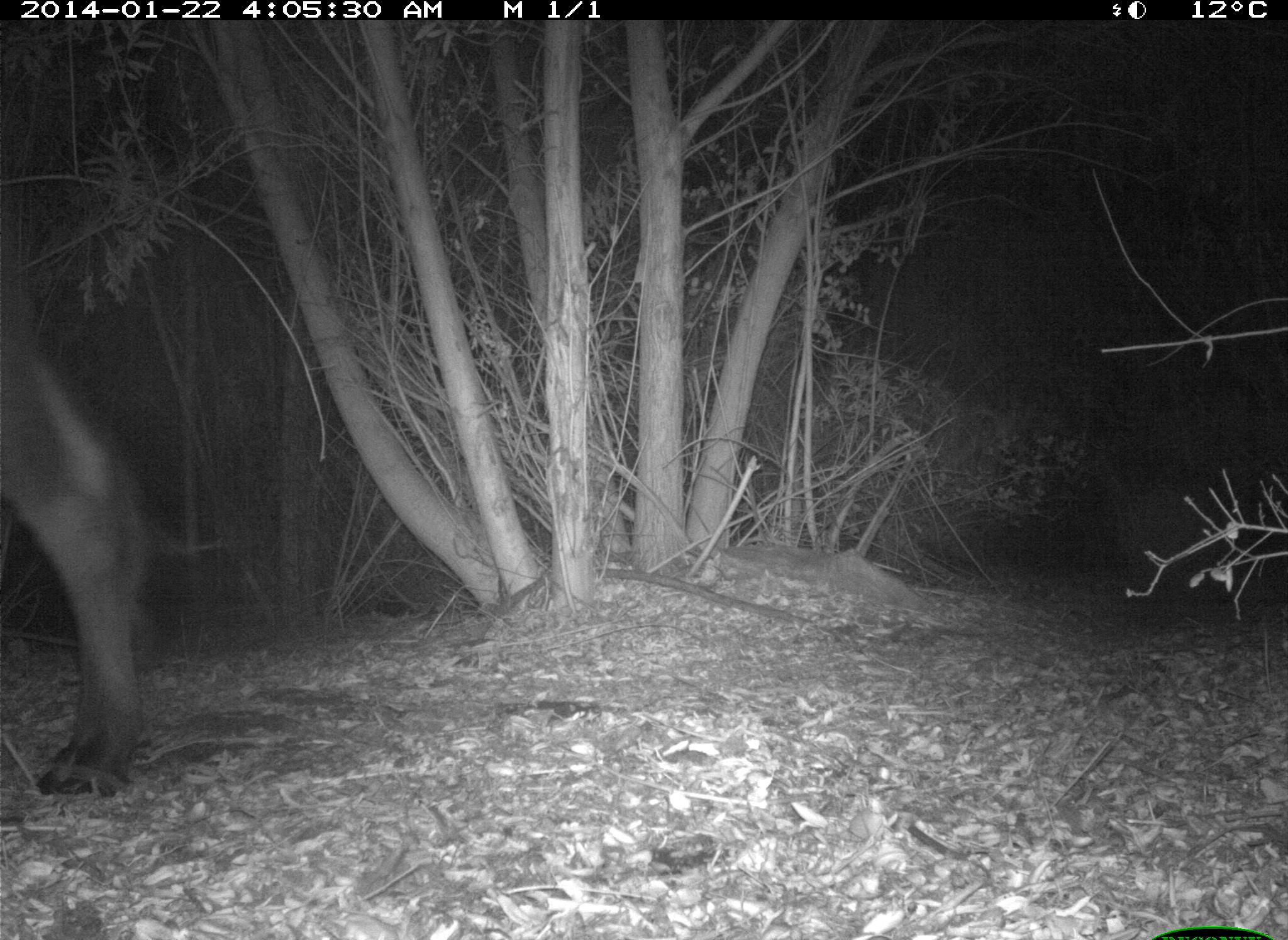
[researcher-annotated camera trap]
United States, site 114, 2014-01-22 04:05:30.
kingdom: Animalia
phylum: Chordata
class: Mammalia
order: Artiodactyla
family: Bovidae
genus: Bos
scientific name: Bos taurus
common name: cow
Cow (Bos taurus).